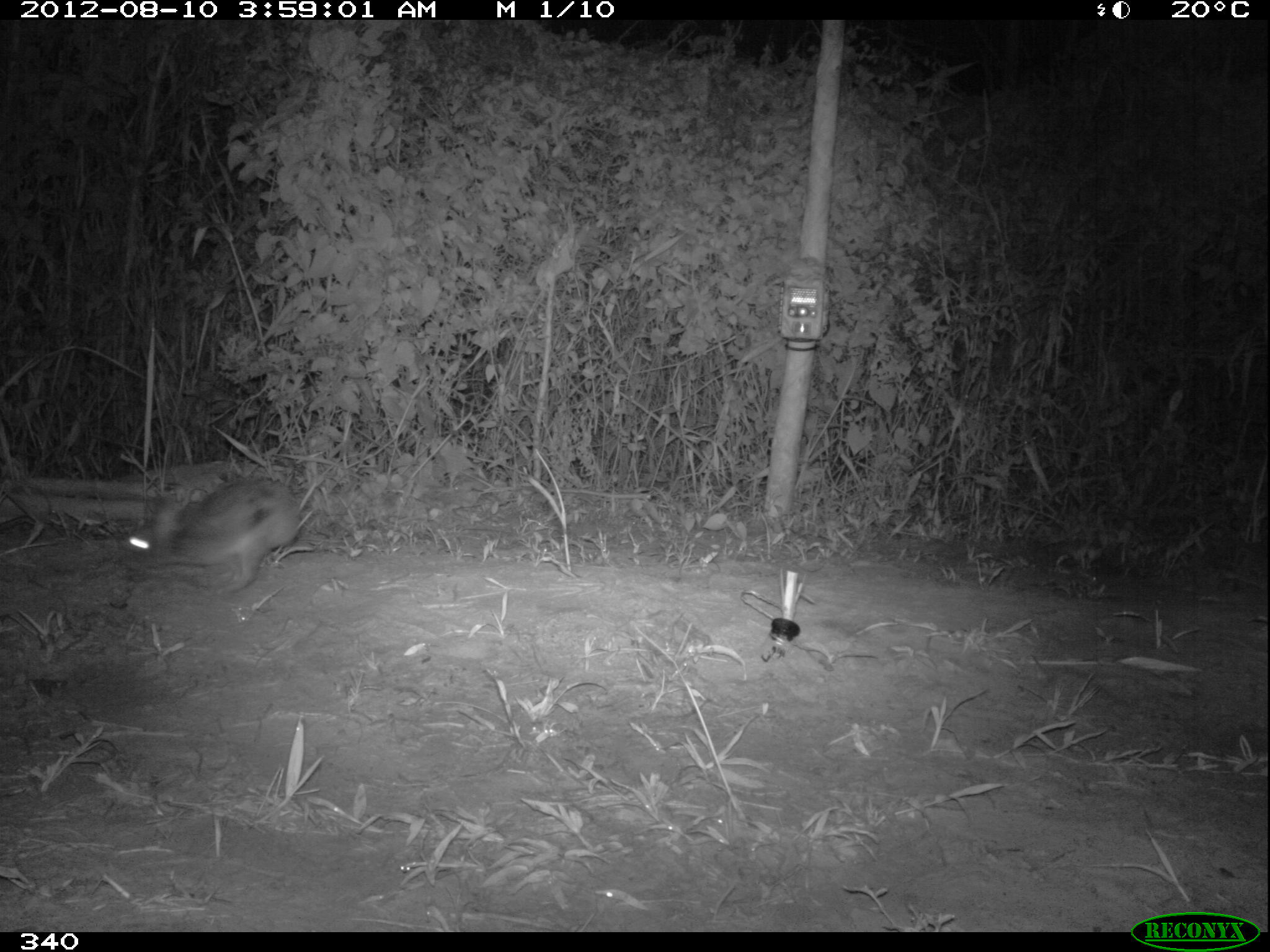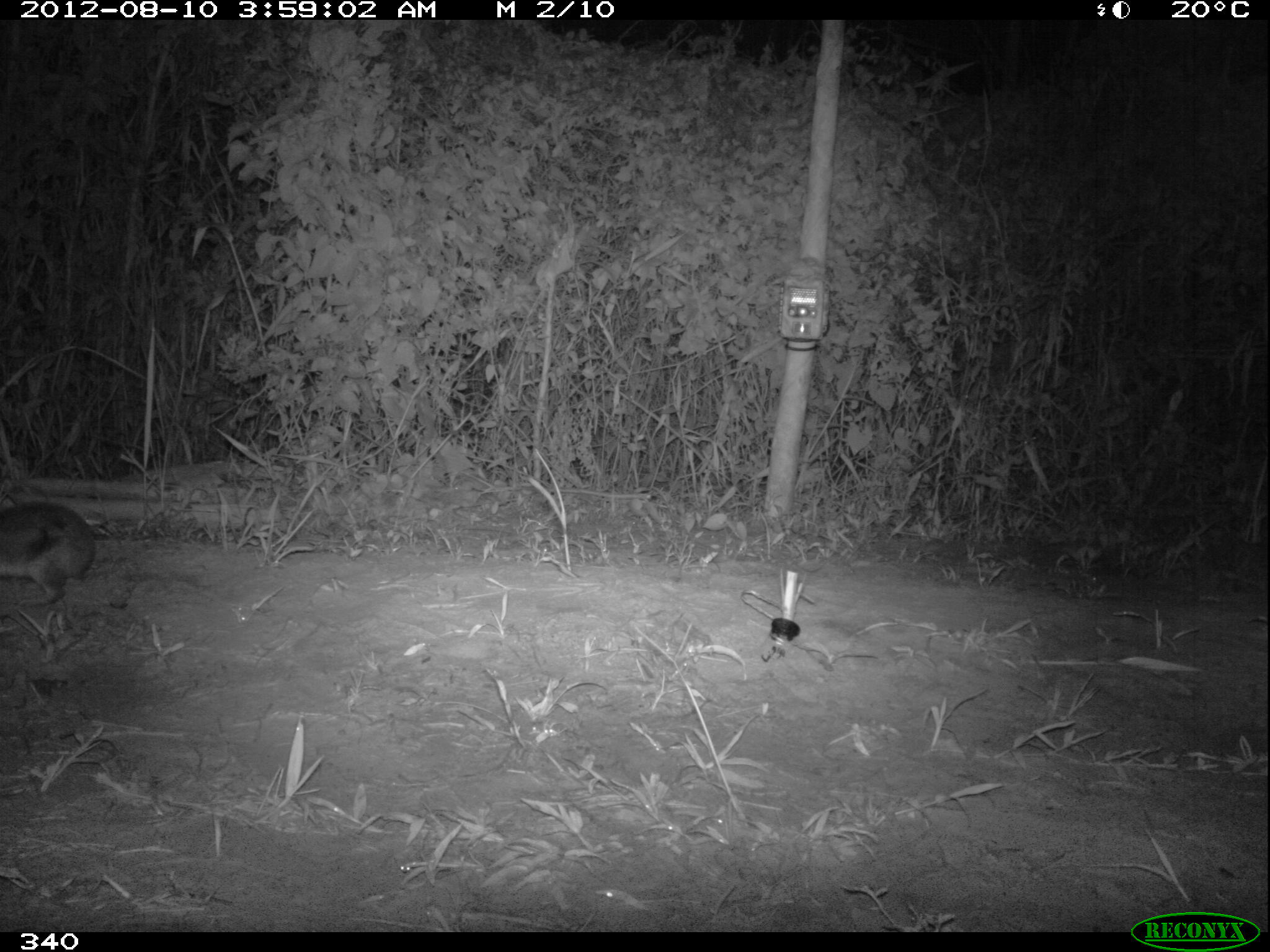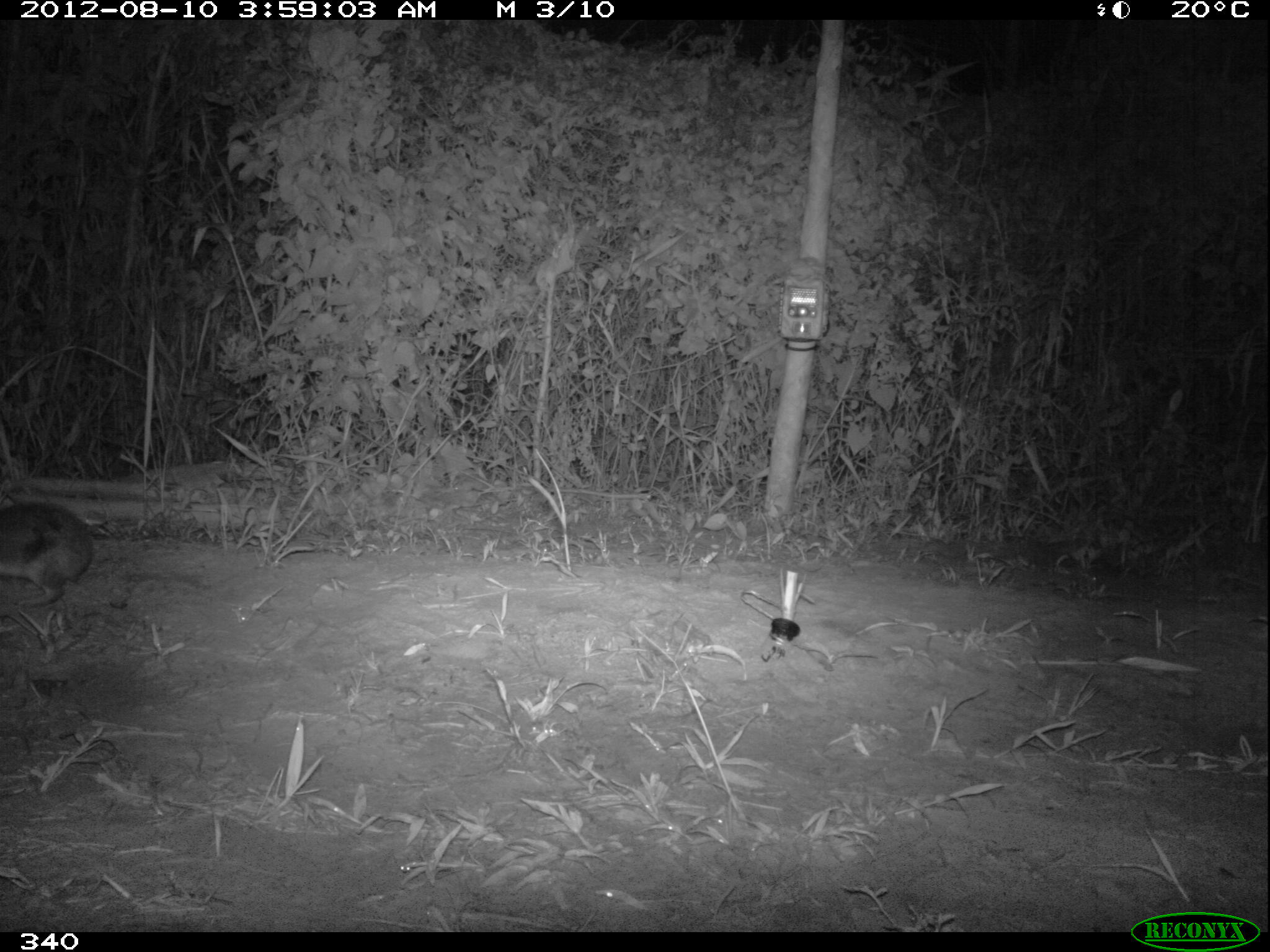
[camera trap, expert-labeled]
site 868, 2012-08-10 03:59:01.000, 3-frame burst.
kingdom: Animalia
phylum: Chordata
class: Mammalia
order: Lagomorpha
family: Leporidae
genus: Sylvilagus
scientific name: Sylvilagus brasiliensis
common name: tapeti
Sylvilagus brasiliensis (tapeti).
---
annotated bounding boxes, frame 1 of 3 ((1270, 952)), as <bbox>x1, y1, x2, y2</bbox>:
sylvilagus brasiliensis: <bbox>120, 477, 302, 594</bbox>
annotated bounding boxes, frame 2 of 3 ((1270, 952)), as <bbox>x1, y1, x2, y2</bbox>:
sylvilagus brasiliensis: <bbox>0, 489, 93, 603</bbox>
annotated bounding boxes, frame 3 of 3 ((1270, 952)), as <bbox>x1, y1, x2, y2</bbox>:
sylvilagus brasiliensis: <bbox>0, 502, 94, 605</bbox>